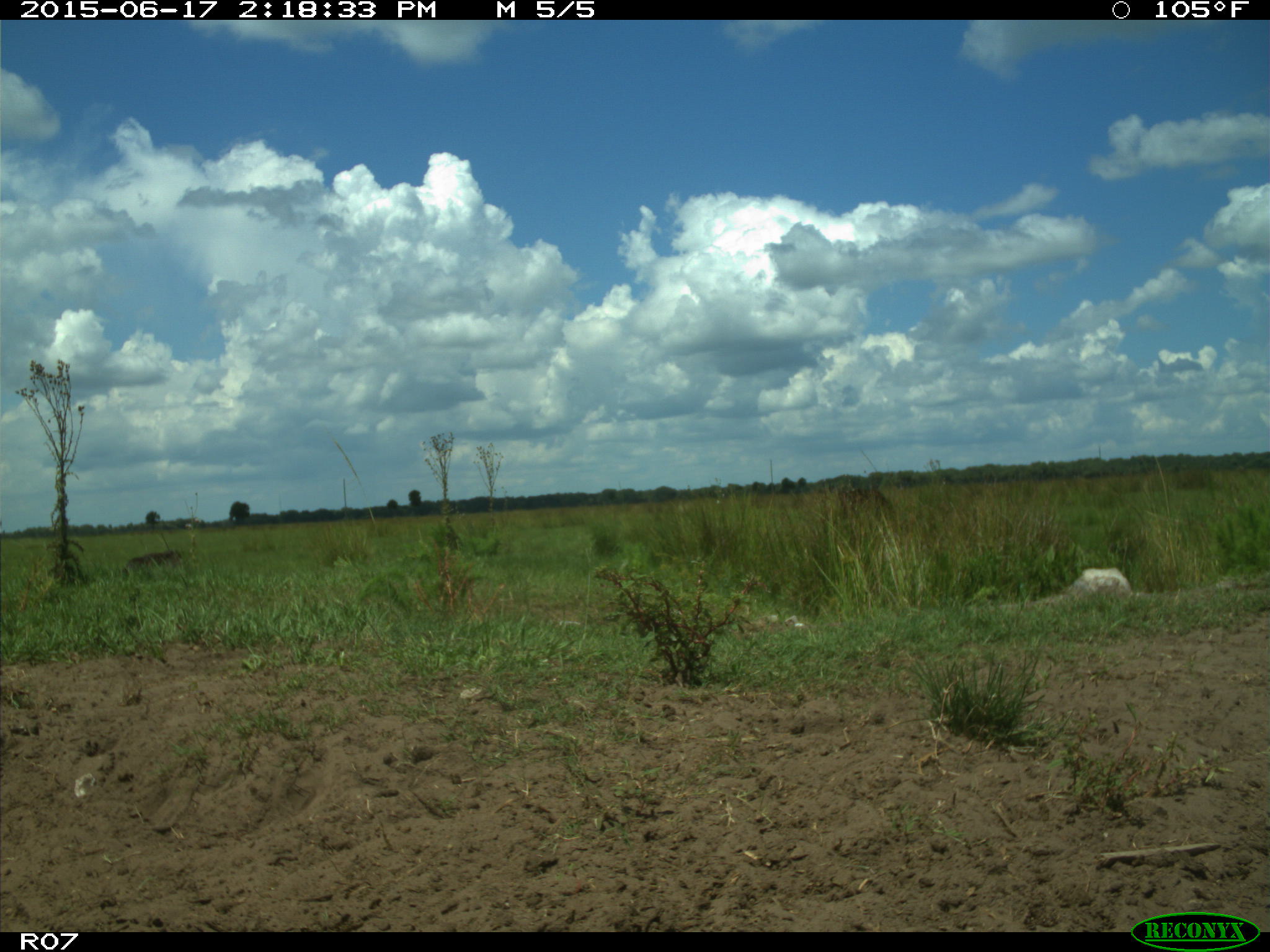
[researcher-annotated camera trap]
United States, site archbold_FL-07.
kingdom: Animalia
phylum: Chordata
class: Mammalia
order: Artiodactyla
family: Bovidae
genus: Bos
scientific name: Bos taurus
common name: domestic cow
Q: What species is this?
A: Bos taurus (domestic cow).